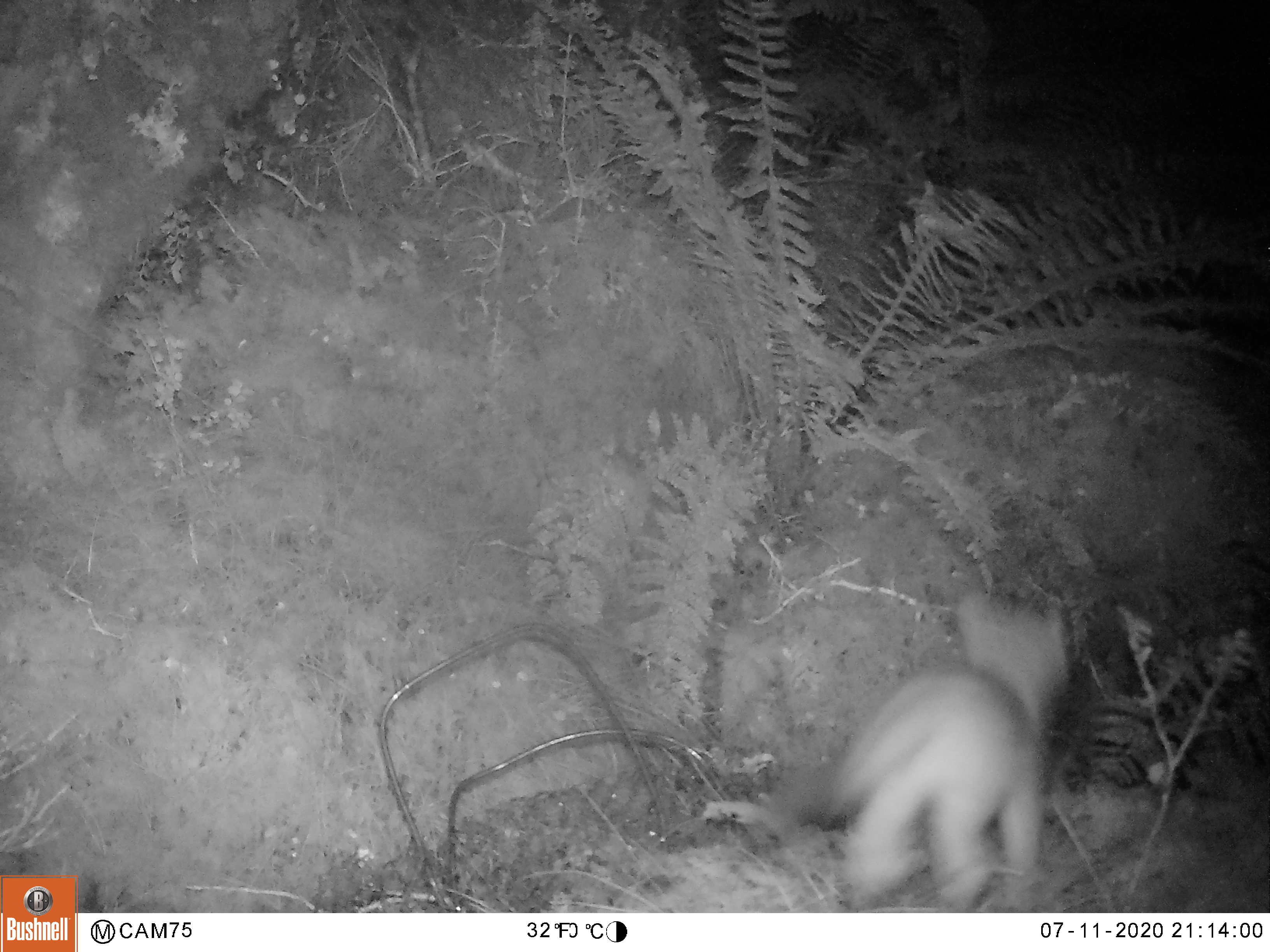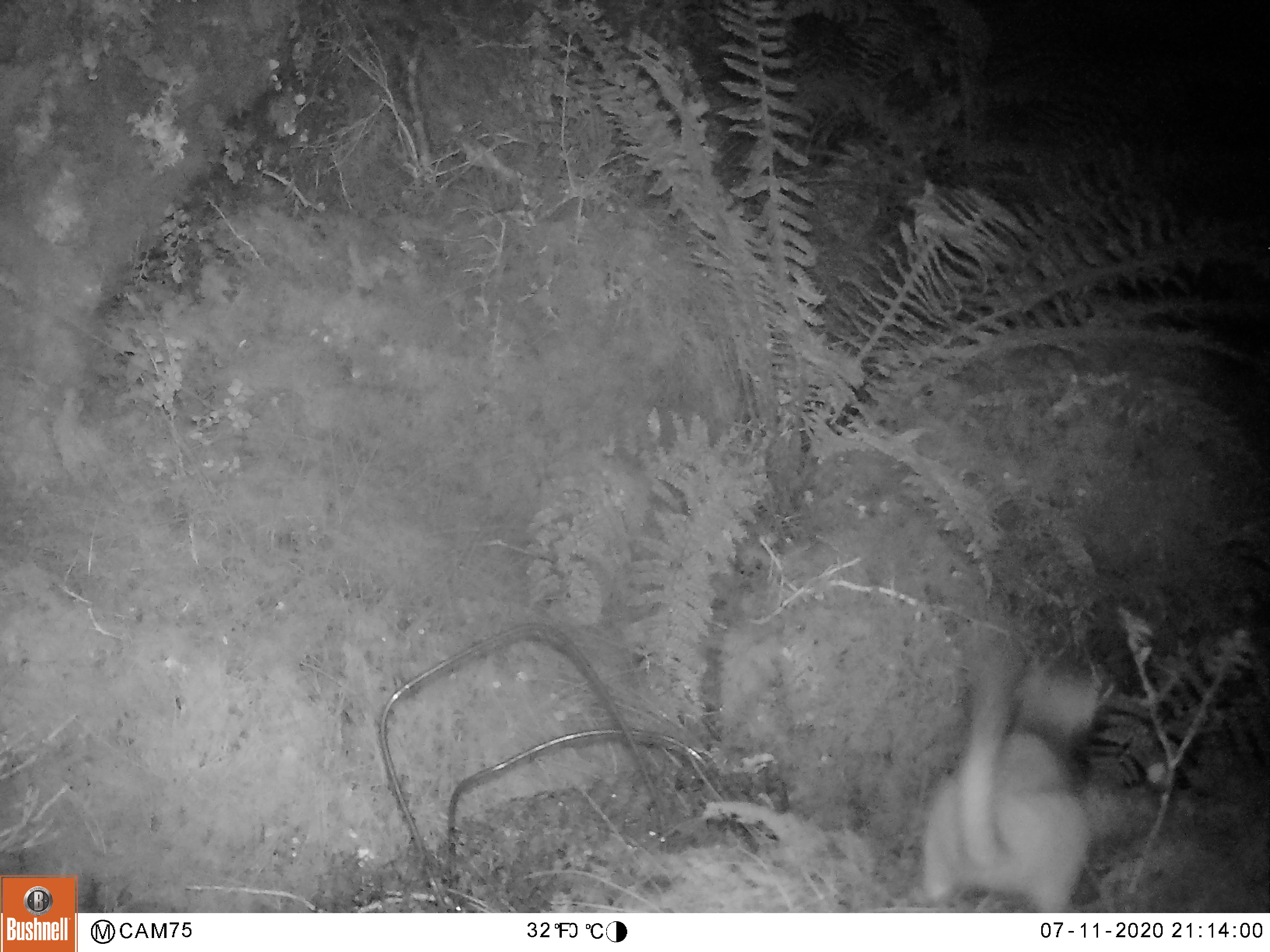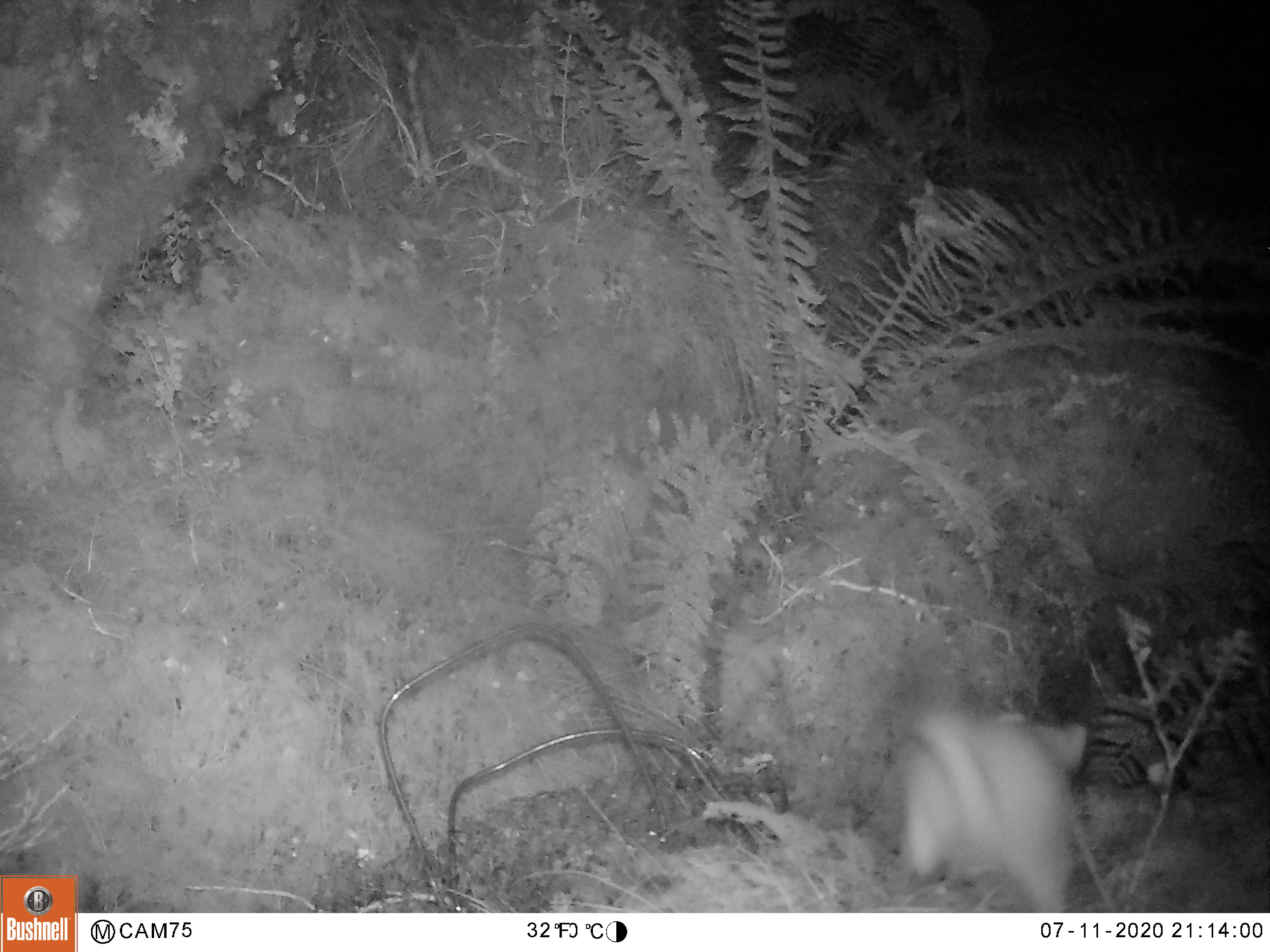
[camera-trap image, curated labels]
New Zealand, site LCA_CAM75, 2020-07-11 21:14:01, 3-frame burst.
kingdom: Animalia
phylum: Chordata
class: Mammalia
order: Carnivora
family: Mustelidae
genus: Mustela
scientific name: Mustela erminea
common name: stoat